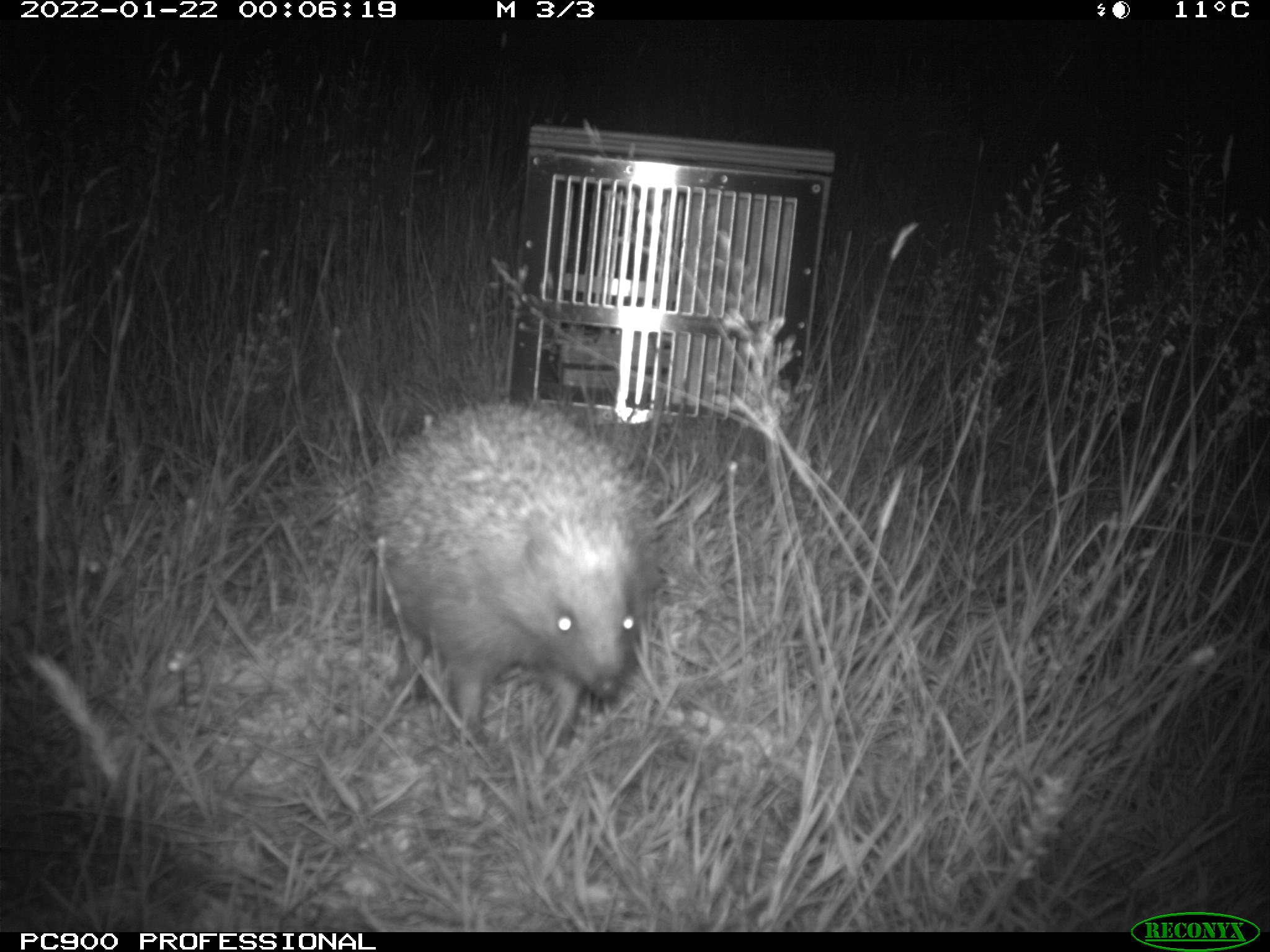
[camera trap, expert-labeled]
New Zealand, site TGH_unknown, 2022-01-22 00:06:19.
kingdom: Animalia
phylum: Chordata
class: Mammalia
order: Eulipotyphla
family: Erinaceidae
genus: Erinaceus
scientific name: Erinaceus europaeus europaeus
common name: european hedgehog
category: hedgehog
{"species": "hedgehog (european hedgehog) (Erinaceus europaeus europaeus)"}